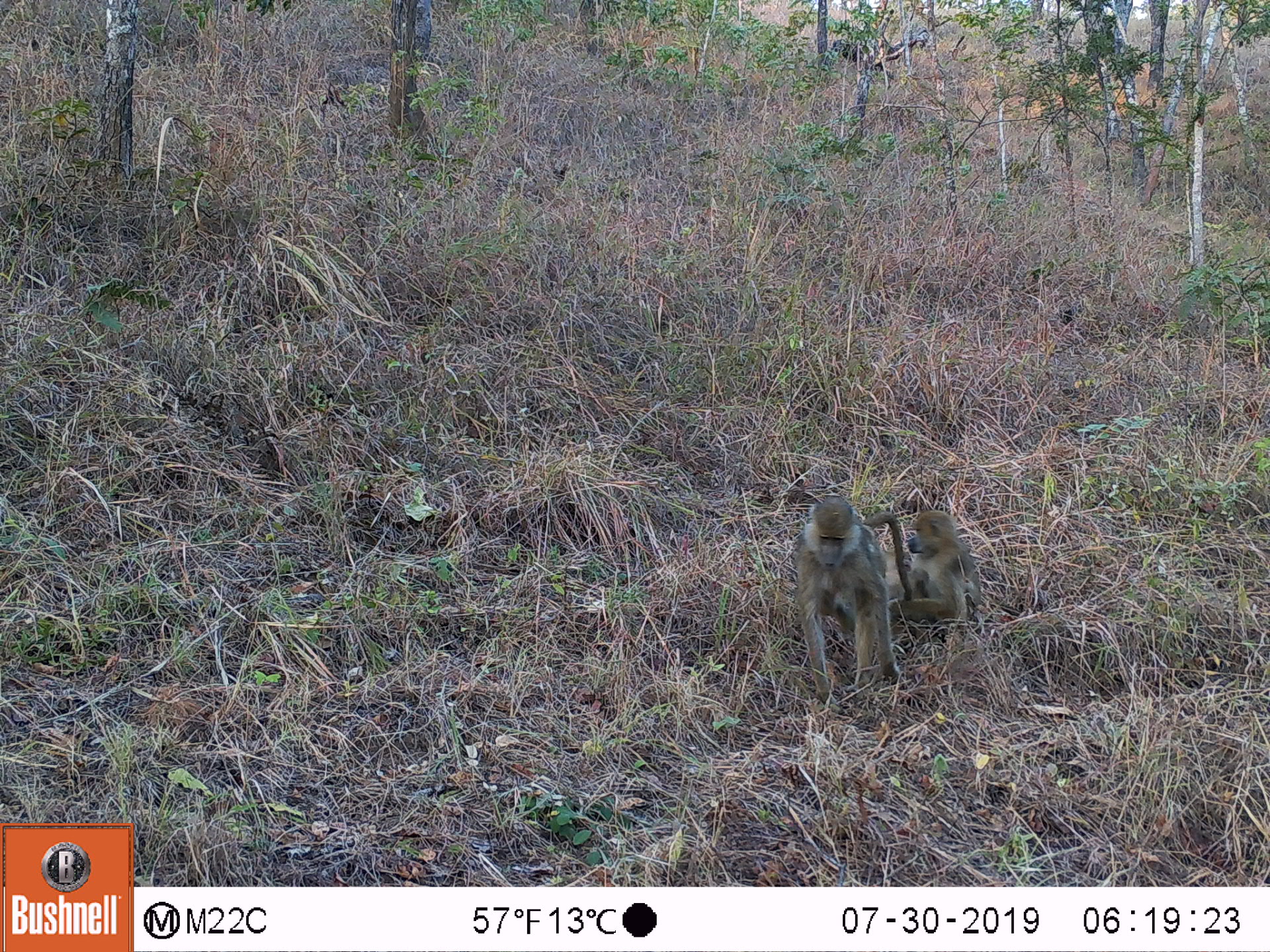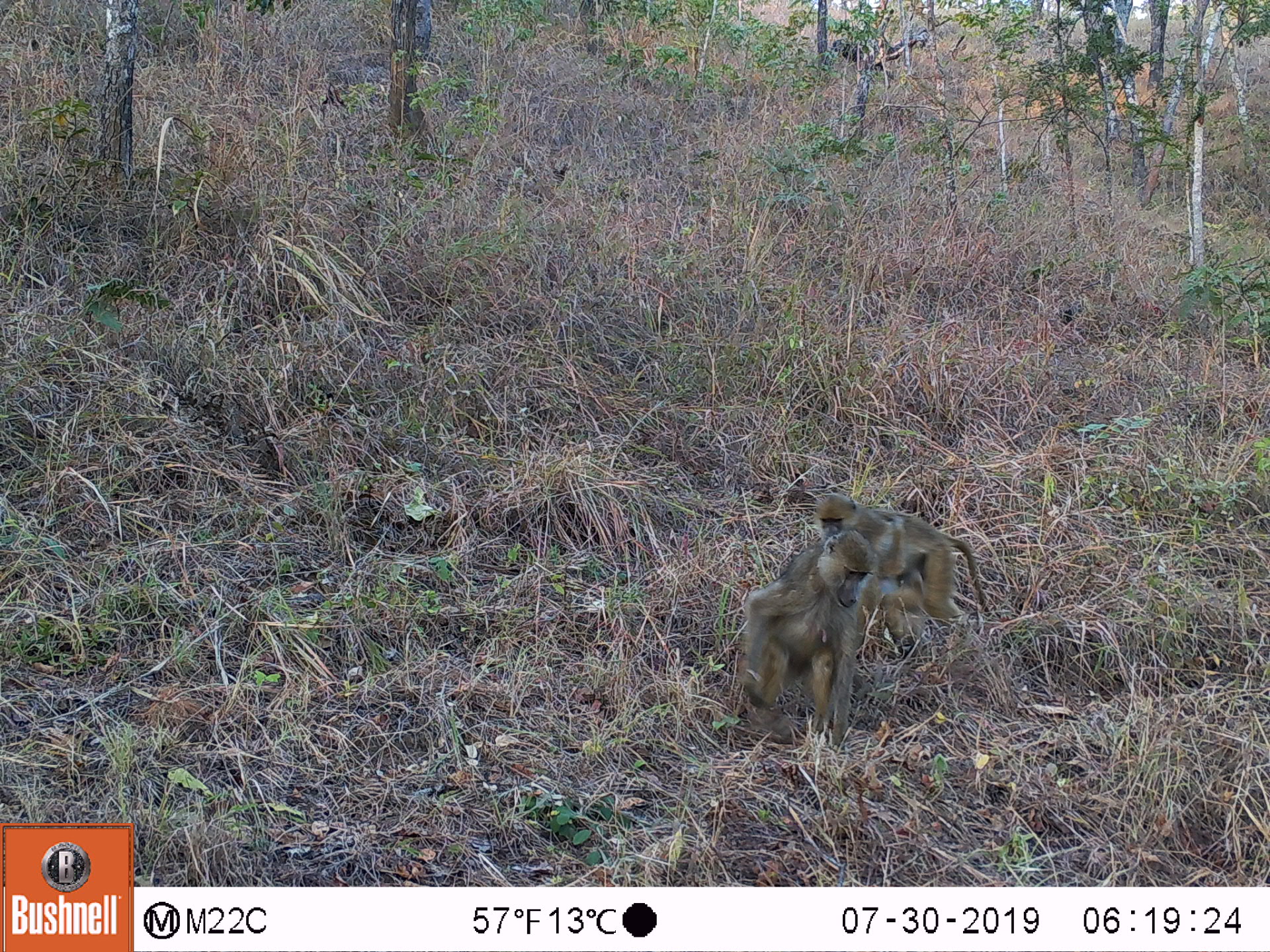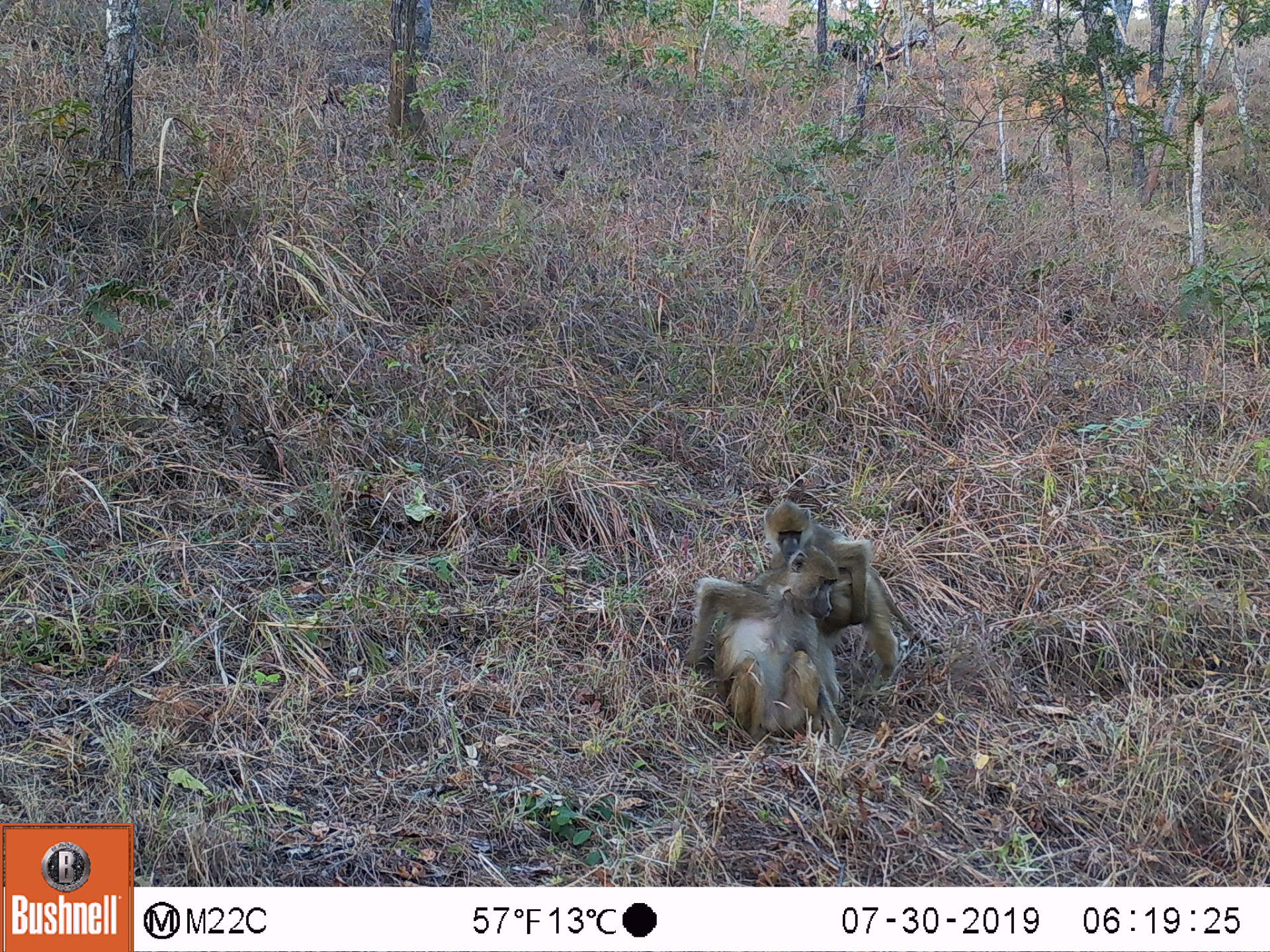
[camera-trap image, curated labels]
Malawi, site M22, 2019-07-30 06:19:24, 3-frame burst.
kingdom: Animalia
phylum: Chordata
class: Mammalia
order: Primates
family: Cercopithecidae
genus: Papio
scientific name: Papio cynocephalus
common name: yellow baboon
Yellow baboon (Papio cynocephalus), count 2.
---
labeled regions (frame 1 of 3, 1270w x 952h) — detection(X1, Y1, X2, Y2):
yellow baboon: detection(796, 495, 911, 698); detection(889, 507, 978, 631)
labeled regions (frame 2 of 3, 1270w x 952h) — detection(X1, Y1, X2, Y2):
yellow baboon: detection(739, 529, 872, 748); detection(813, 493, 991, 621); detection(858, 519, 924, 653)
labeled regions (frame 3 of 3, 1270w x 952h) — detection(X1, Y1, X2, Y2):
yellow baboon: detection(756, 498, 941, 680); detection(690, 546, 839, 731)